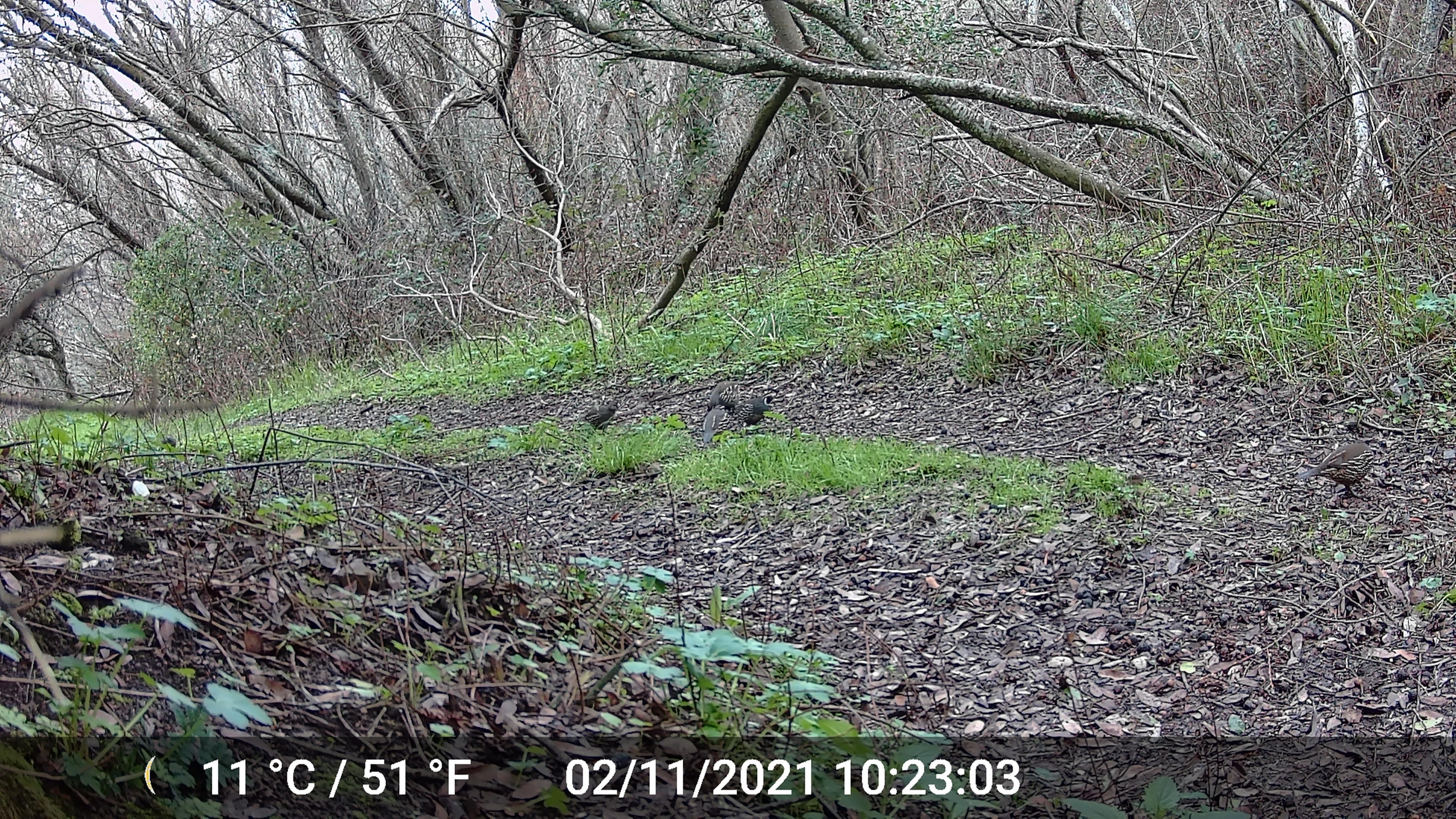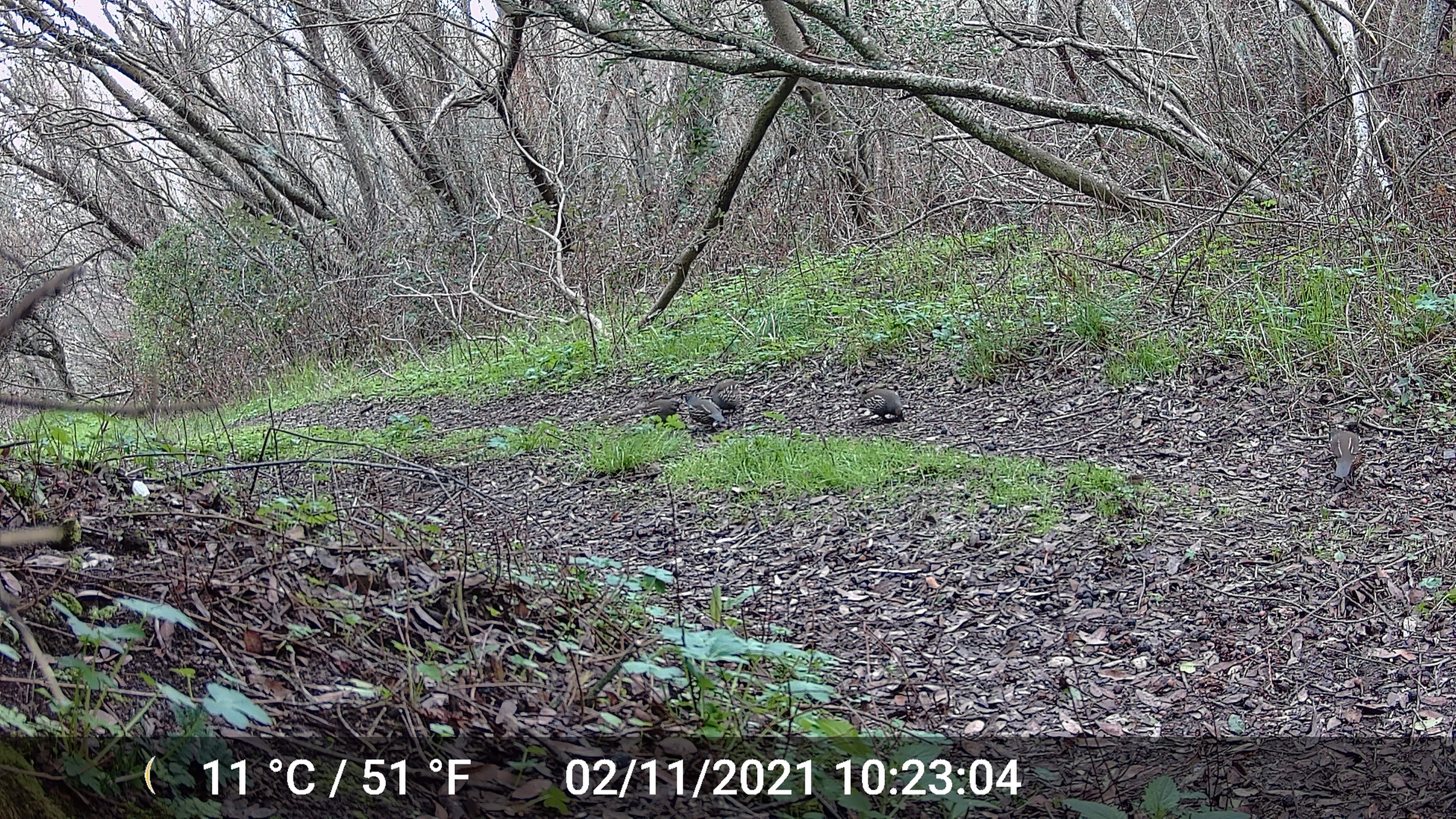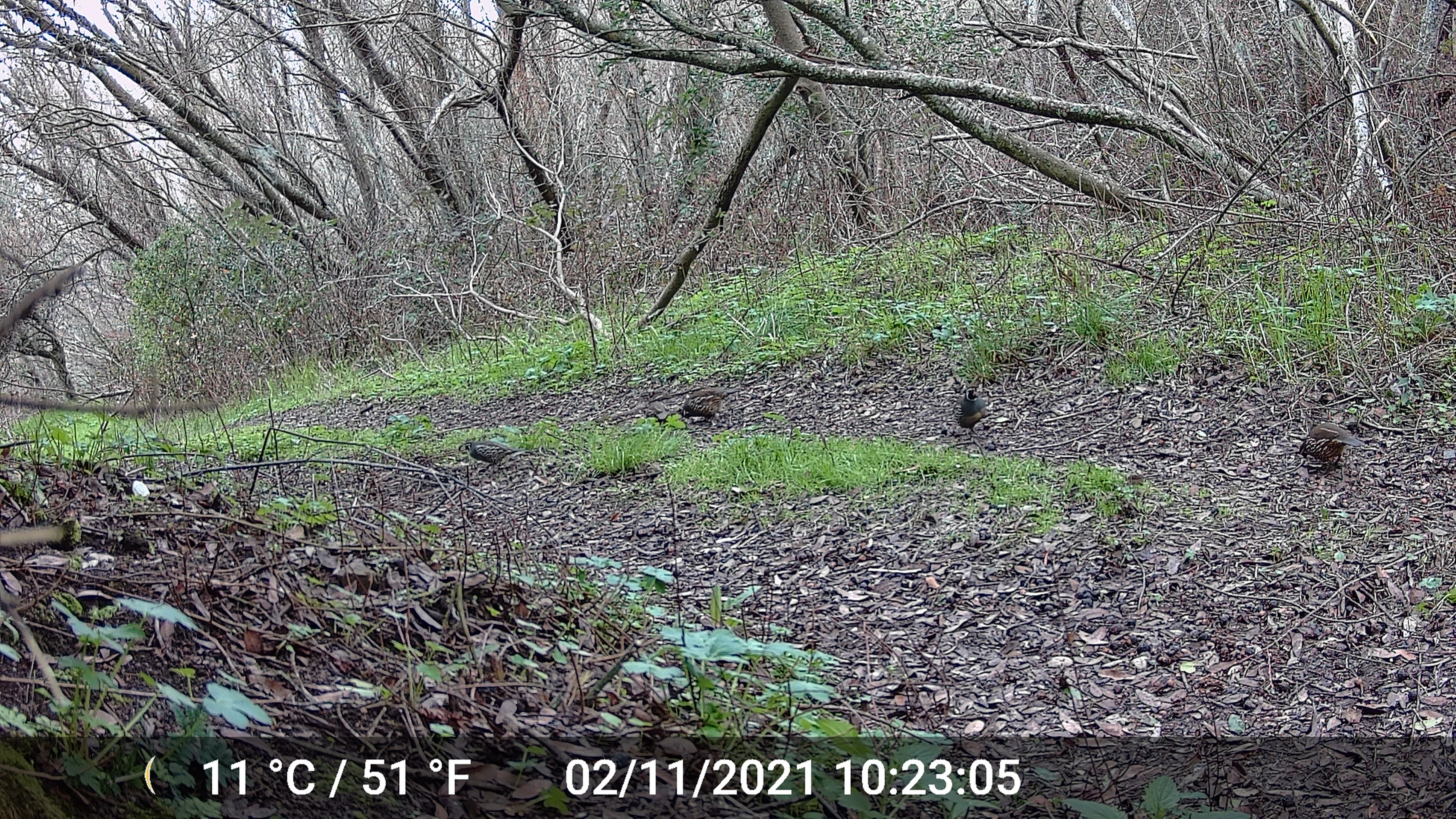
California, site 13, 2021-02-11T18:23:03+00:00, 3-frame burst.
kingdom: Animalia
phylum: Chordata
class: Aves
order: Galliformes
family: Odontophoridae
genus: Callipepla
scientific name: Callipepla californica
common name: california quail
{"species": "california quail (Callipepla californica)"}